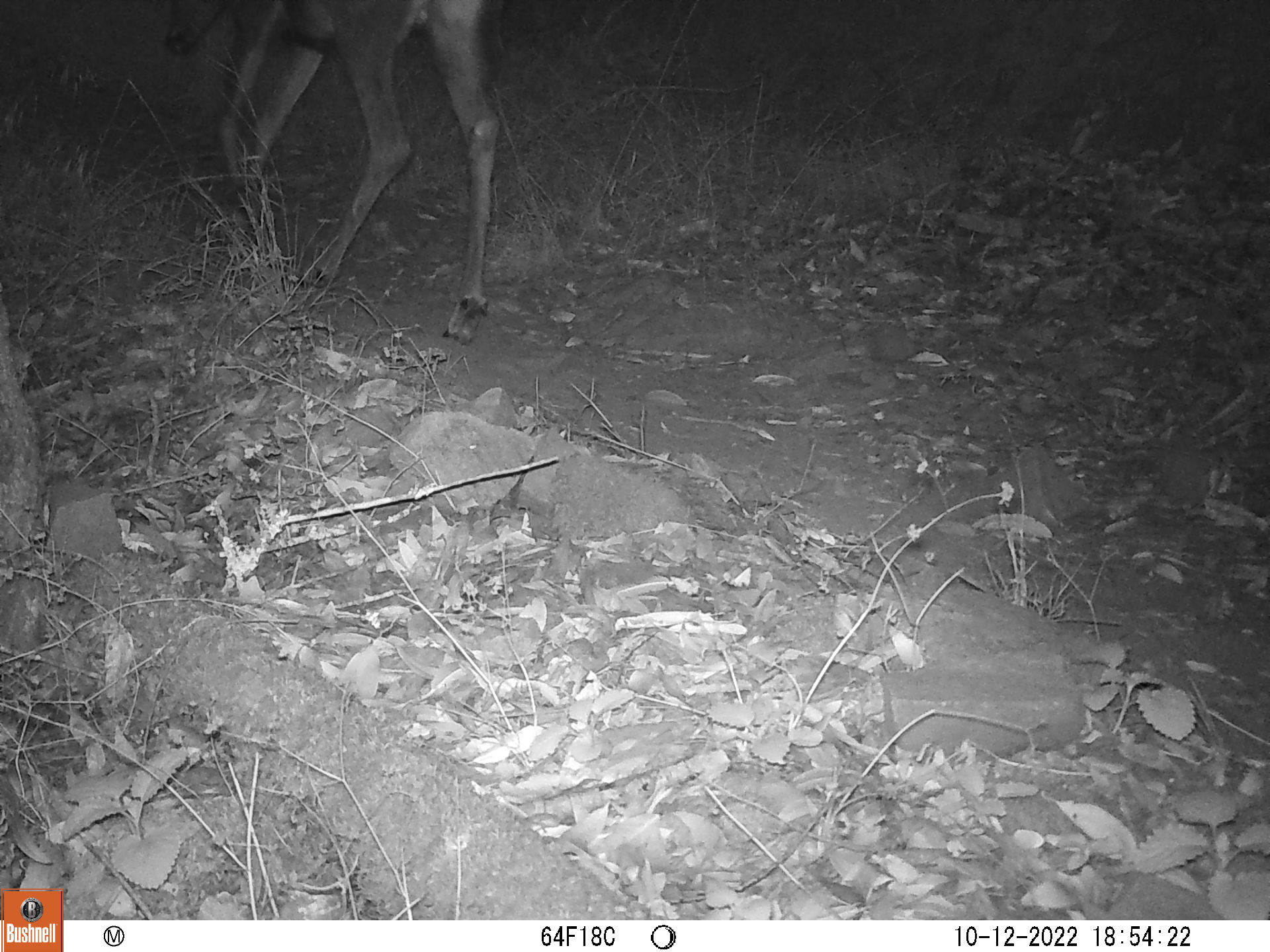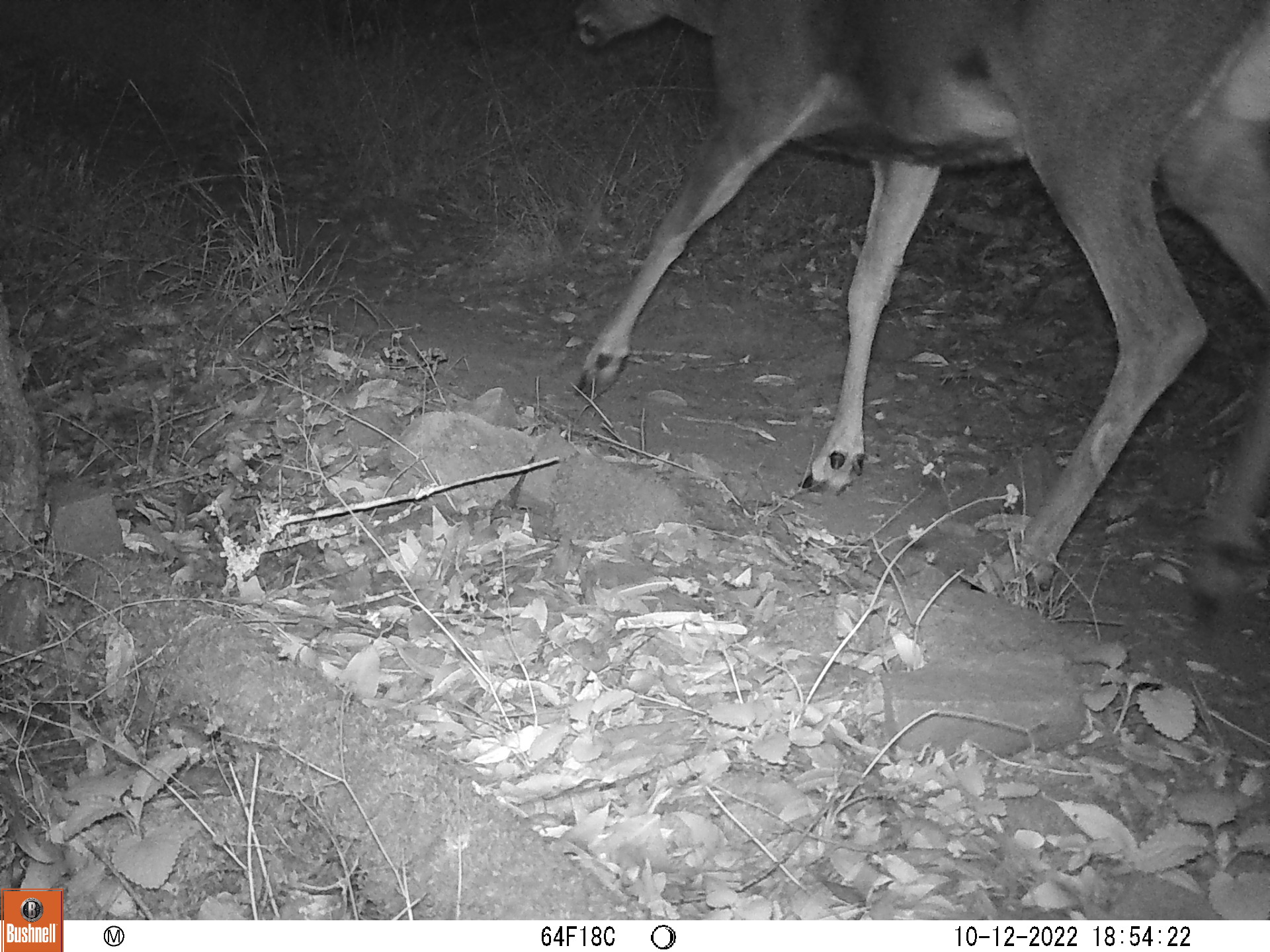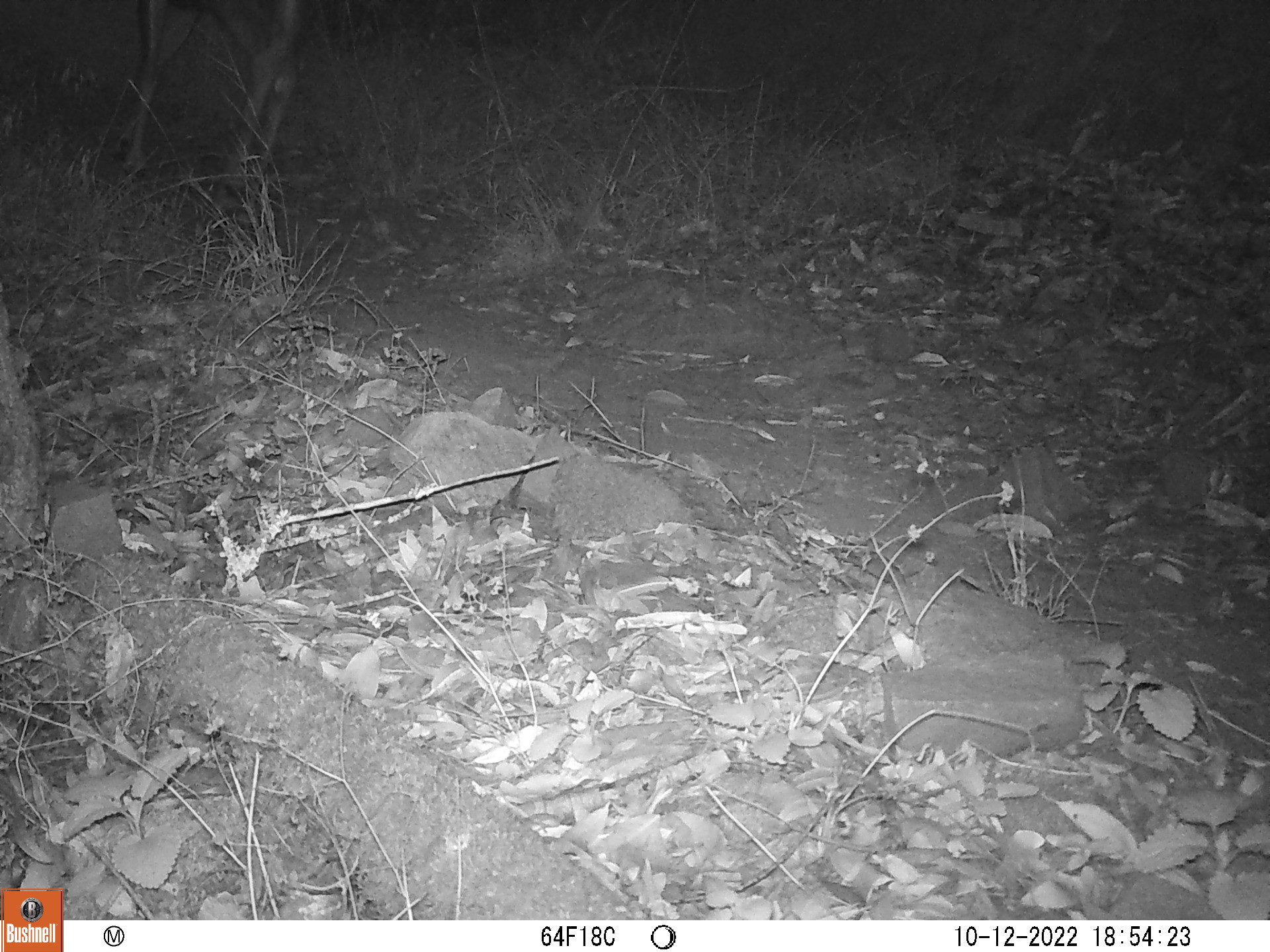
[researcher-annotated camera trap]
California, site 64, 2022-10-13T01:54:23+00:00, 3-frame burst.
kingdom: Animalia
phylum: Chordata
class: Mammalia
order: Artiodactyla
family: Cervidae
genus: Odocoileus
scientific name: Odocoileus hemionus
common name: mule deer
Mule deer (Odocoileus hemionus).